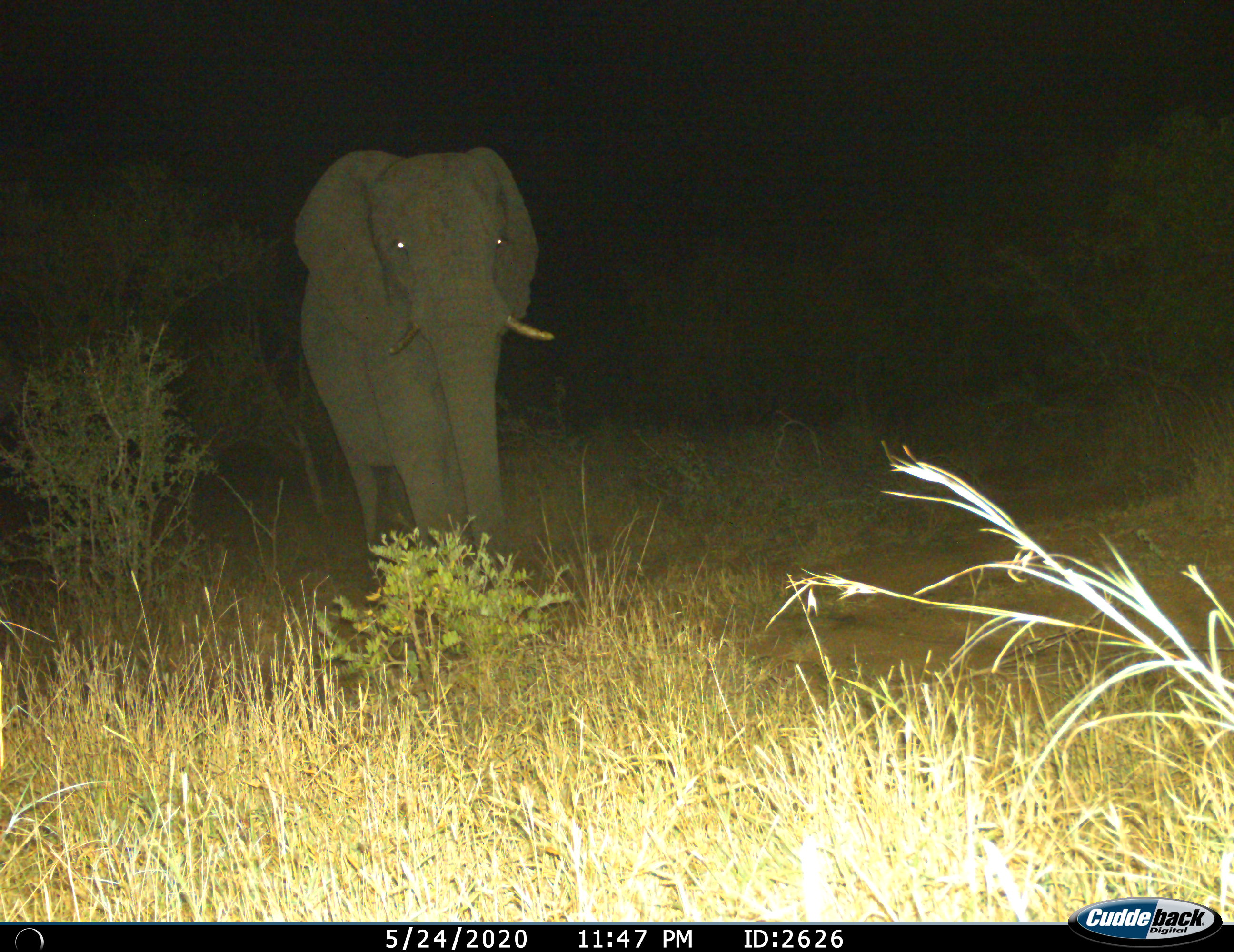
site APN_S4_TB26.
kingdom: Animalia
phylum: Chordata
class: Mammalia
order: Proboscidea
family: Elephantidae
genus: Loxodonta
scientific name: Loxodonta africana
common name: african bush elephant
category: elephant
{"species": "elephant (african bush elephant) (Loxodonta africana)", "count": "1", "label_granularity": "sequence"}